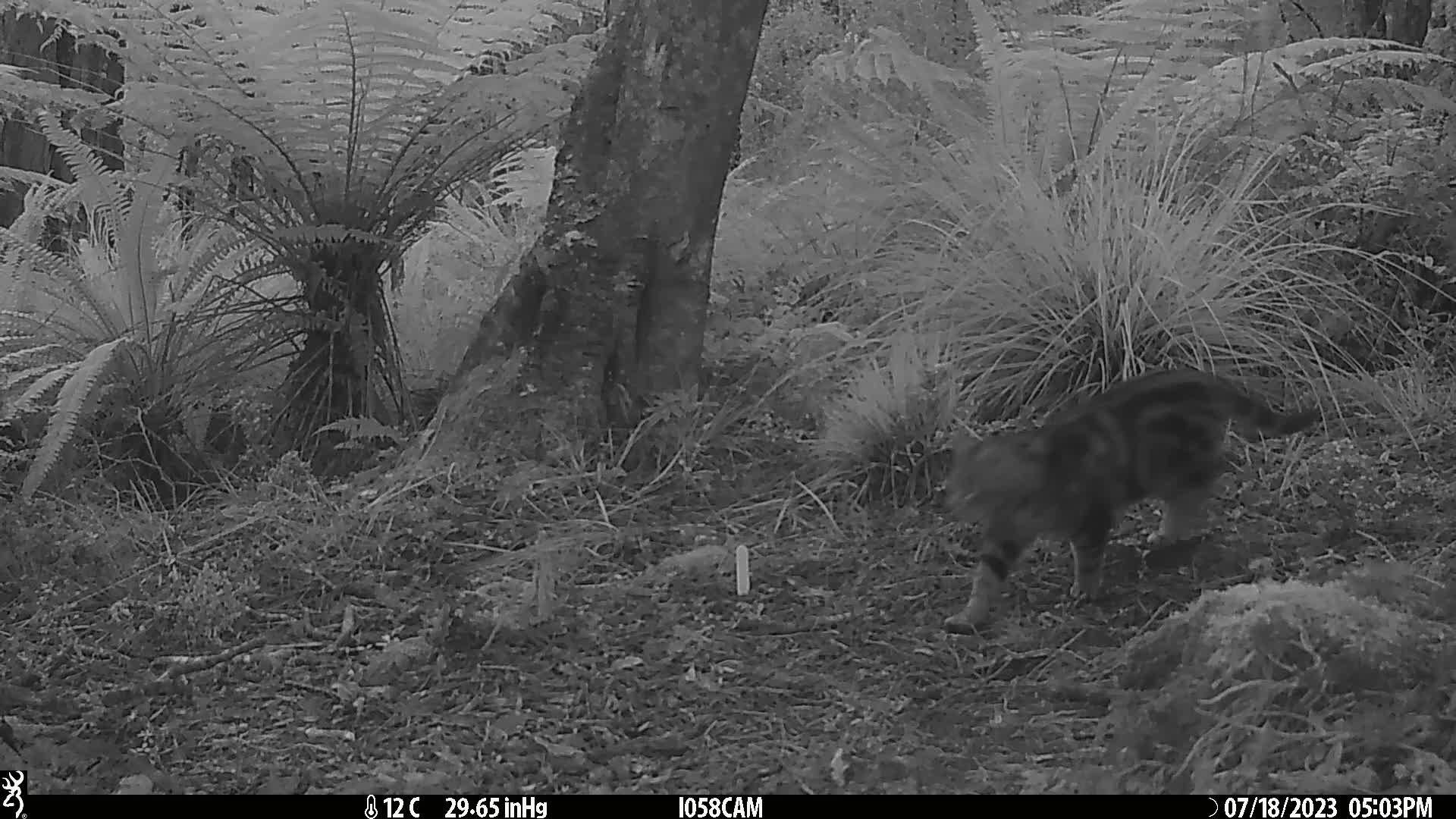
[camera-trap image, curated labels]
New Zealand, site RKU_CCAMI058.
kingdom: Animalia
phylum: Chordata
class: Mammalia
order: Carnivora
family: Felidae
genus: Felis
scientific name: Felis catus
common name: domestic cat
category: cat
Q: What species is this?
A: Cat (domestic cat) (Felis catus).